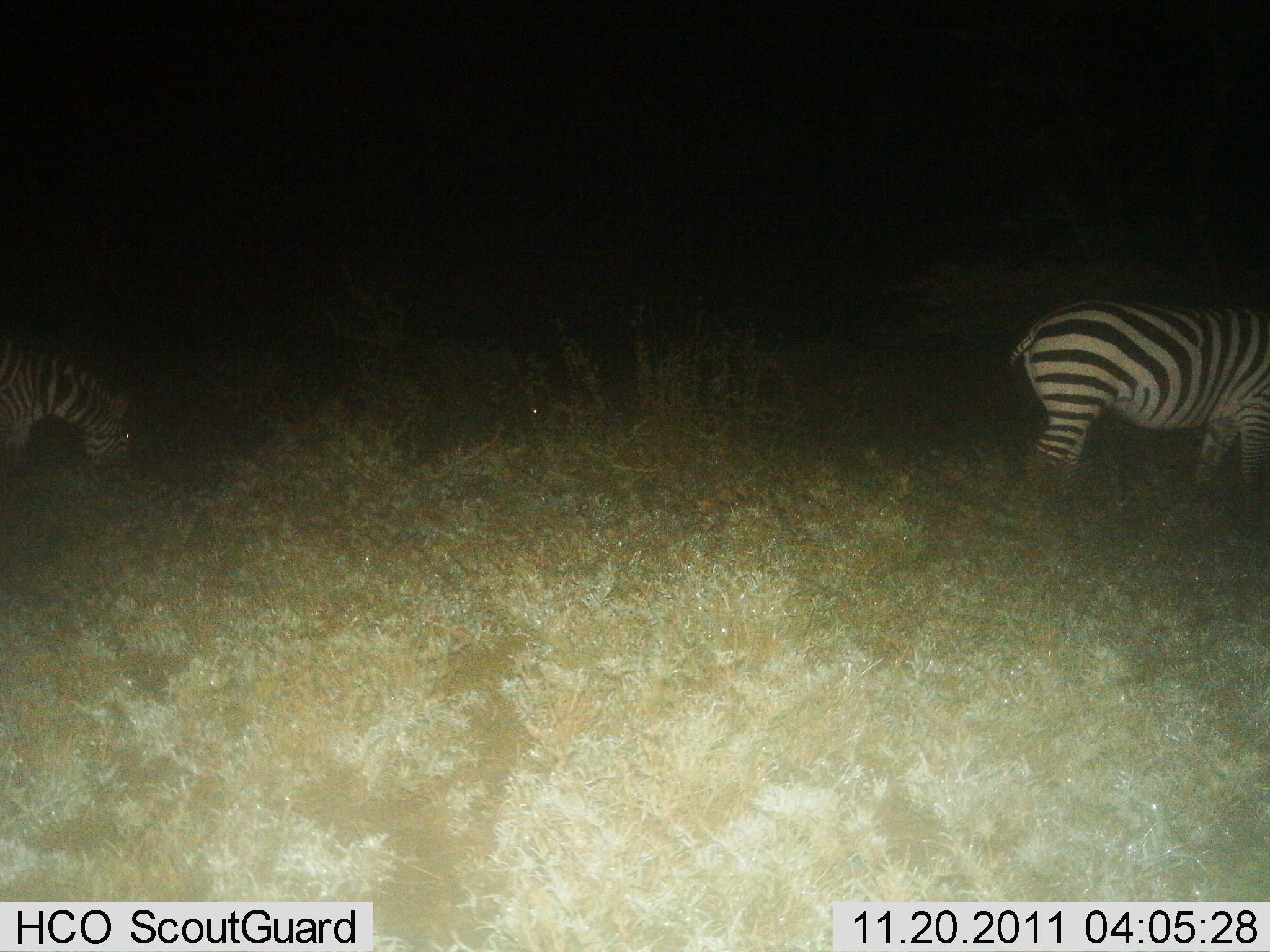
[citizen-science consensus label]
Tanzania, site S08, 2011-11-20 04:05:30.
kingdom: Animalia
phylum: Chordata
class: Mammalia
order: Perissodactyla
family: Equidae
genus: Equus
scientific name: Equus quagga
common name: plains zebra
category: zebra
Zebra (plains zebra) (Equus quagga), count 2. Behavior (volunteer vote fractions): standing 47%, resting 0%, moving 12%, interacting 0%. Young present (vote fraction): 0%. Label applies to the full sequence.